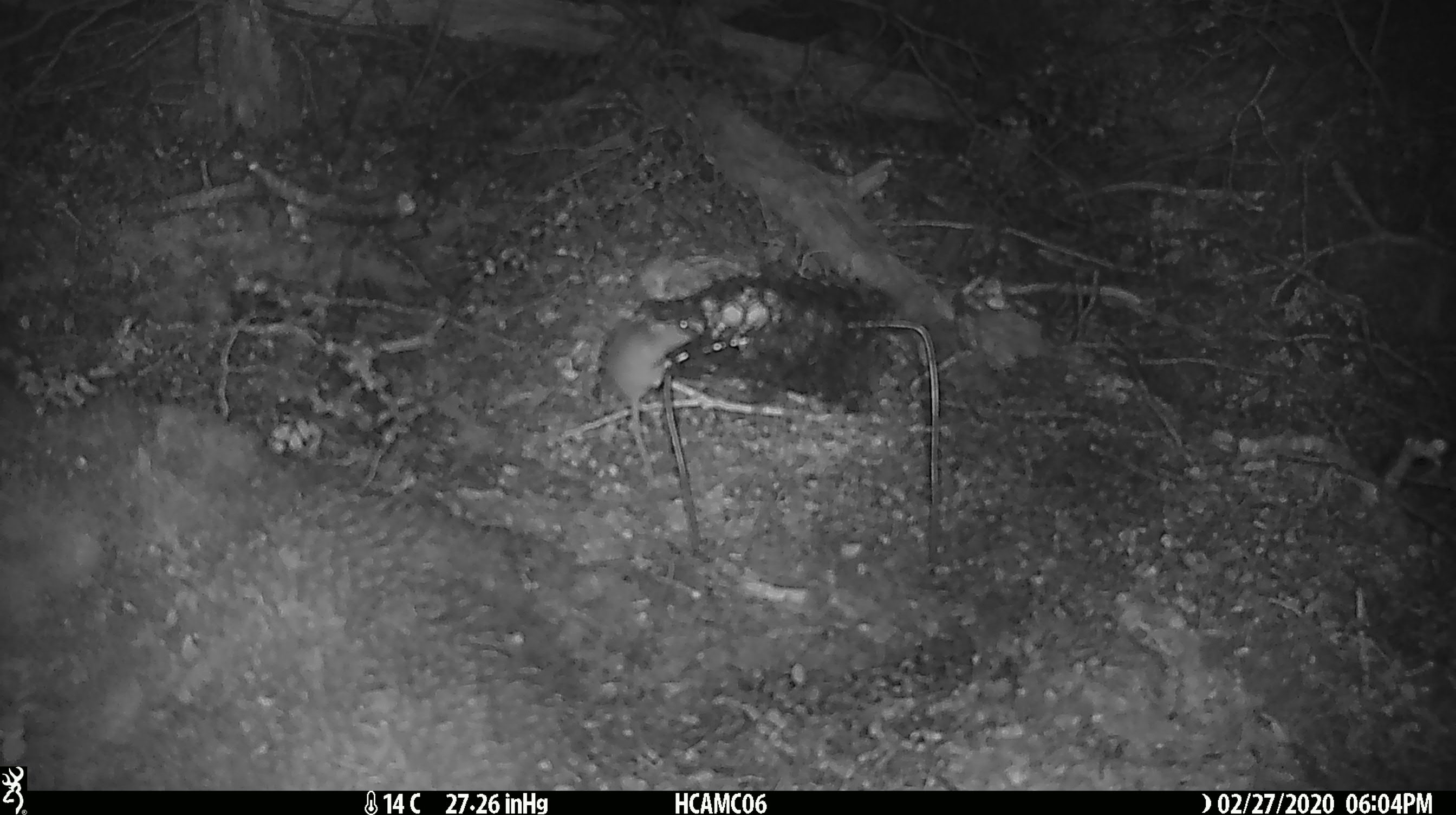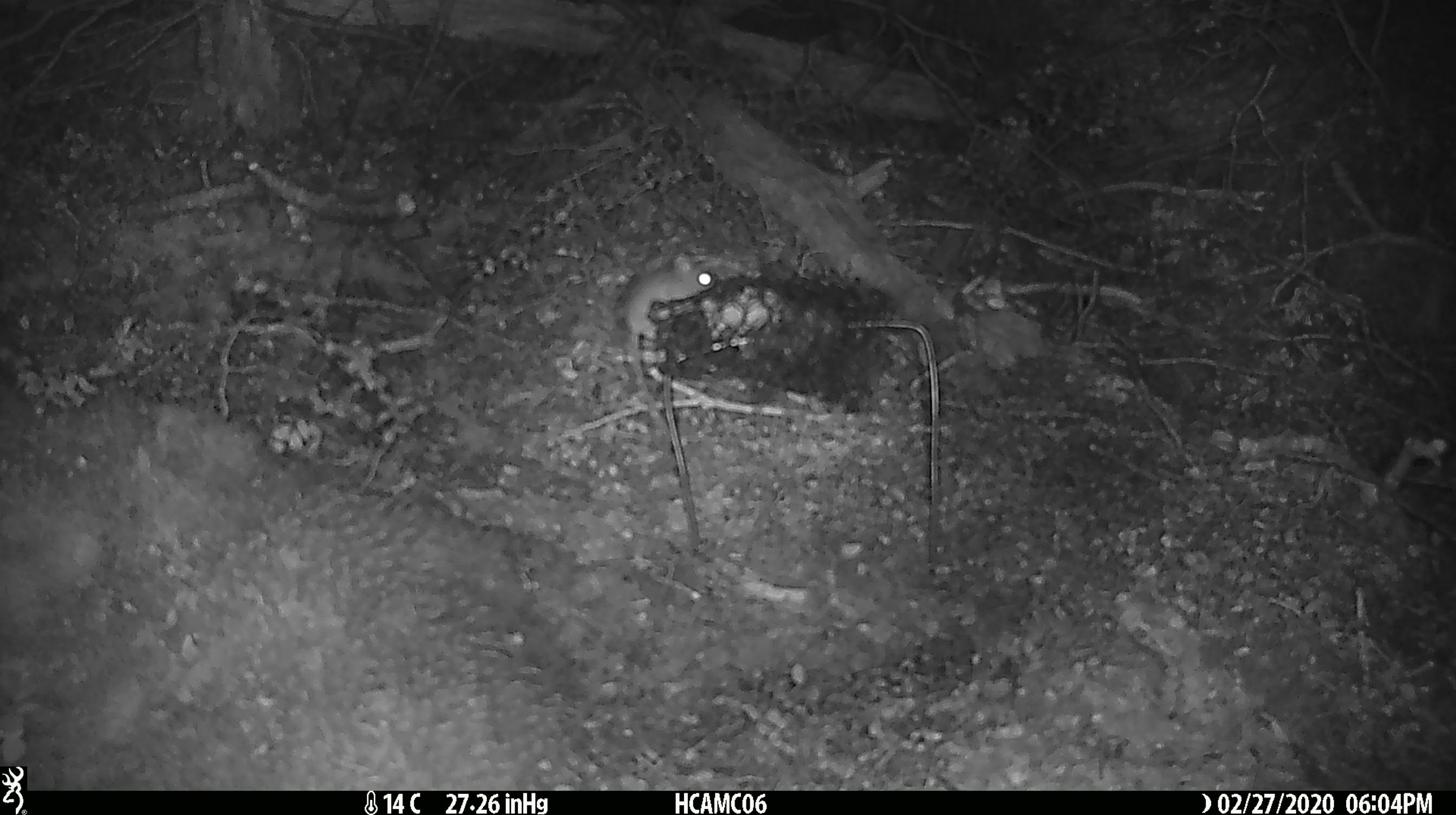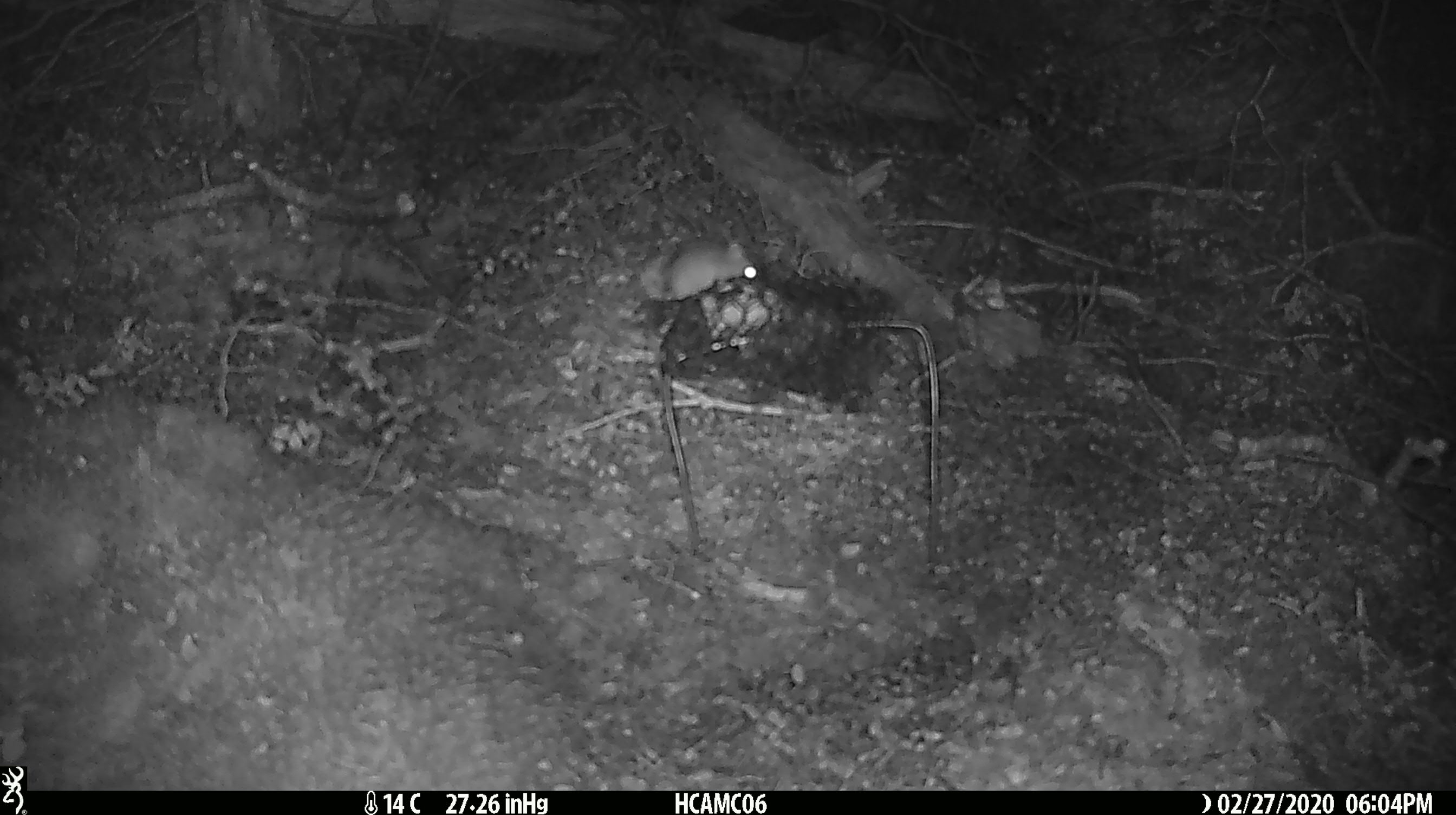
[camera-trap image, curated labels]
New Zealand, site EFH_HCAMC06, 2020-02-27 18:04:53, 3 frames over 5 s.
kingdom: Animalia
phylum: Chordata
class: Mammalia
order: Rodentia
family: Muridae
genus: Mus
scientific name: Mus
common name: mouse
Mouse (Mus).